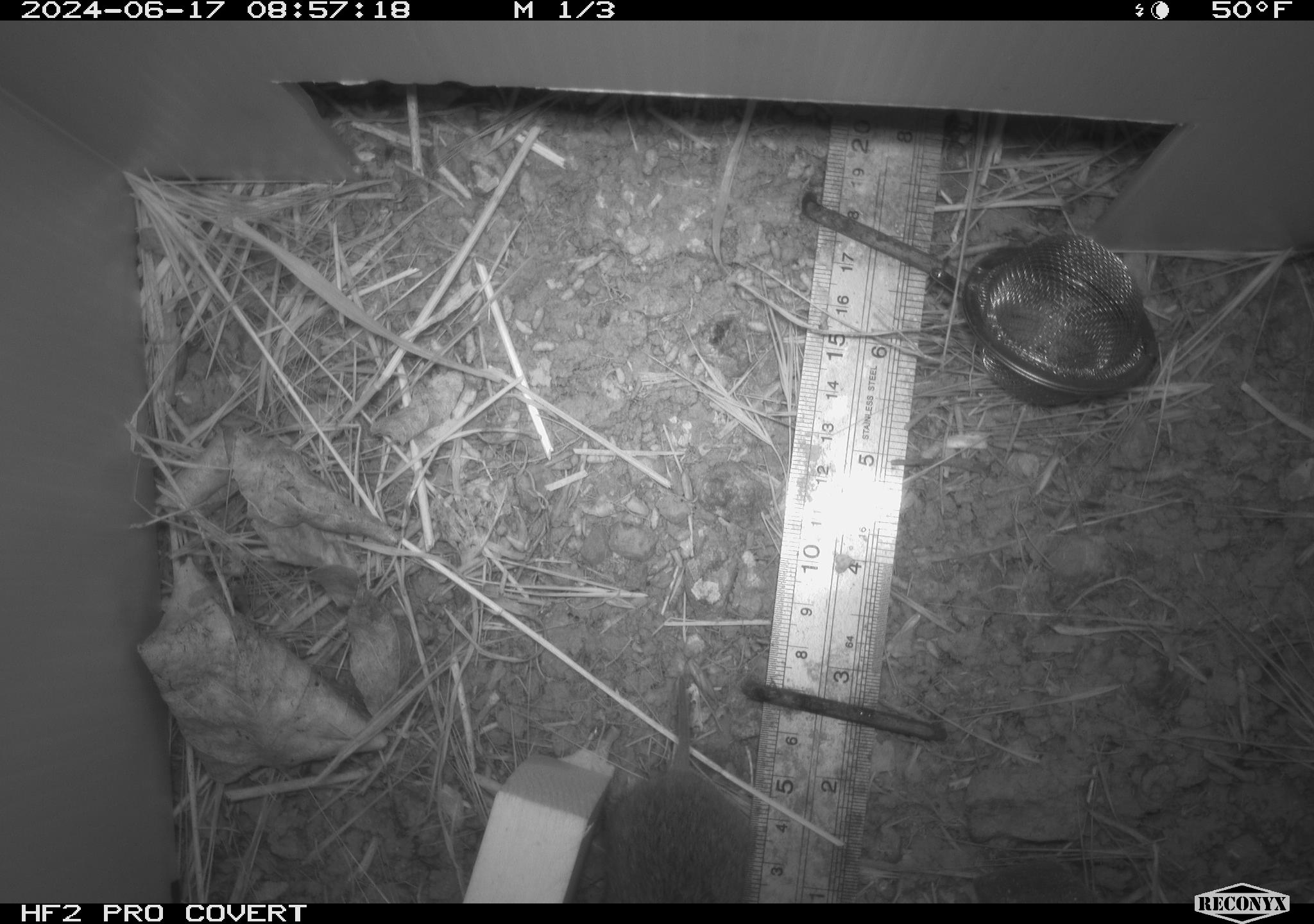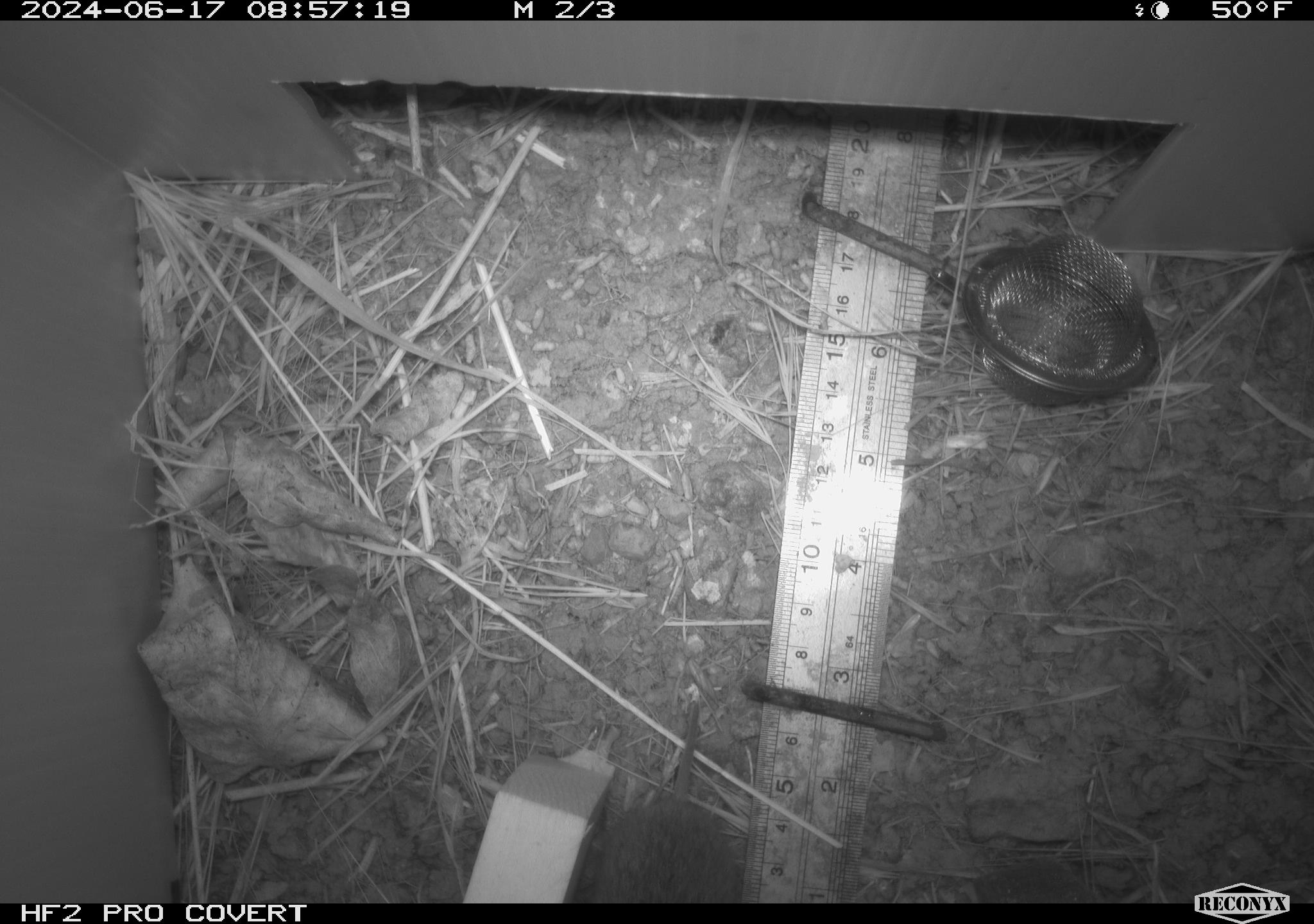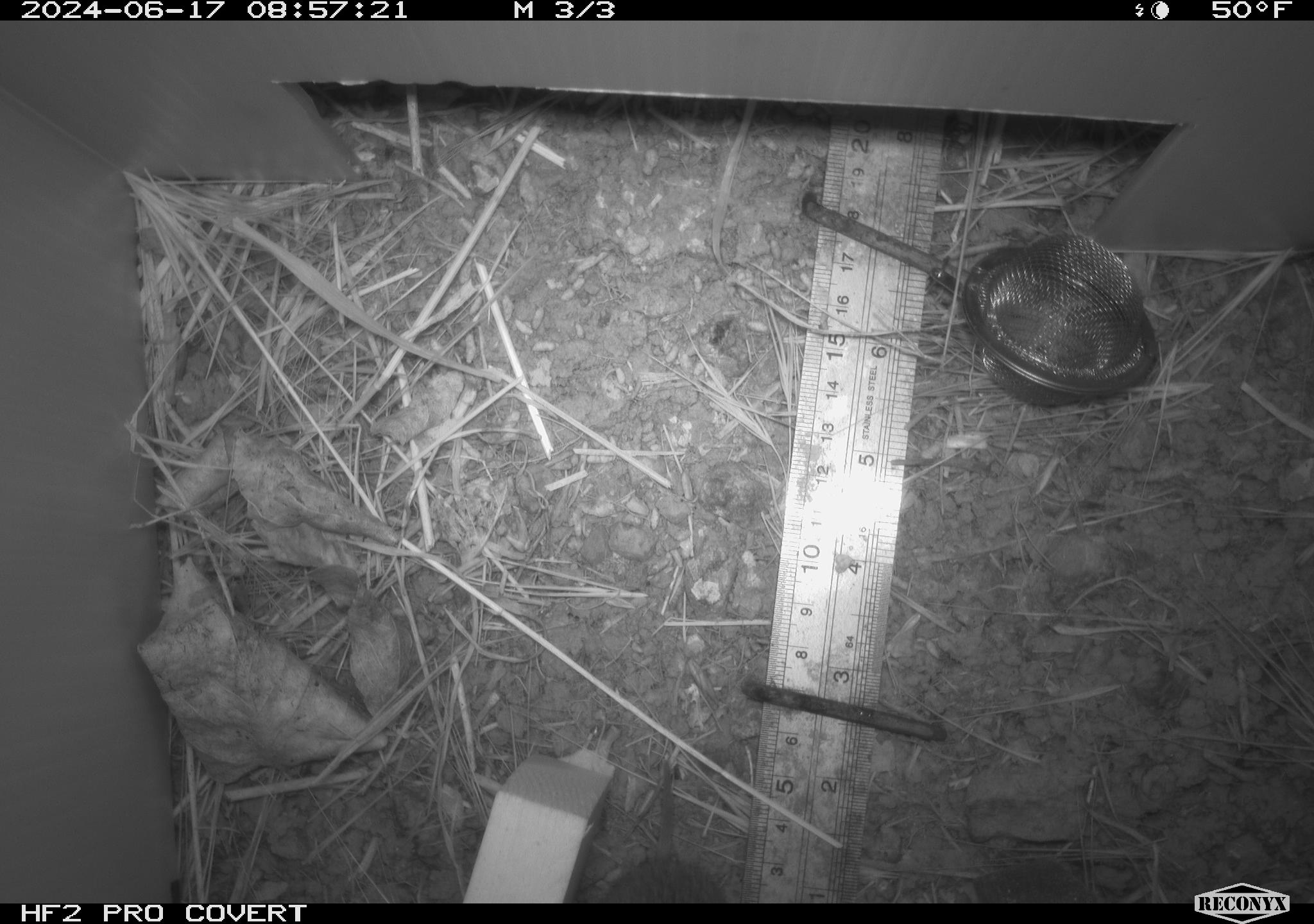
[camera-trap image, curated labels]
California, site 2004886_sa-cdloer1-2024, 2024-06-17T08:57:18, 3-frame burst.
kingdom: Animalia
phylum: Chordata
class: Mammalia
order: Rodentia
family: Cricetidae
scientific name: Arvicolinae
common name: voles, lemmings, and muskrats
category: arvicolinae subfamily